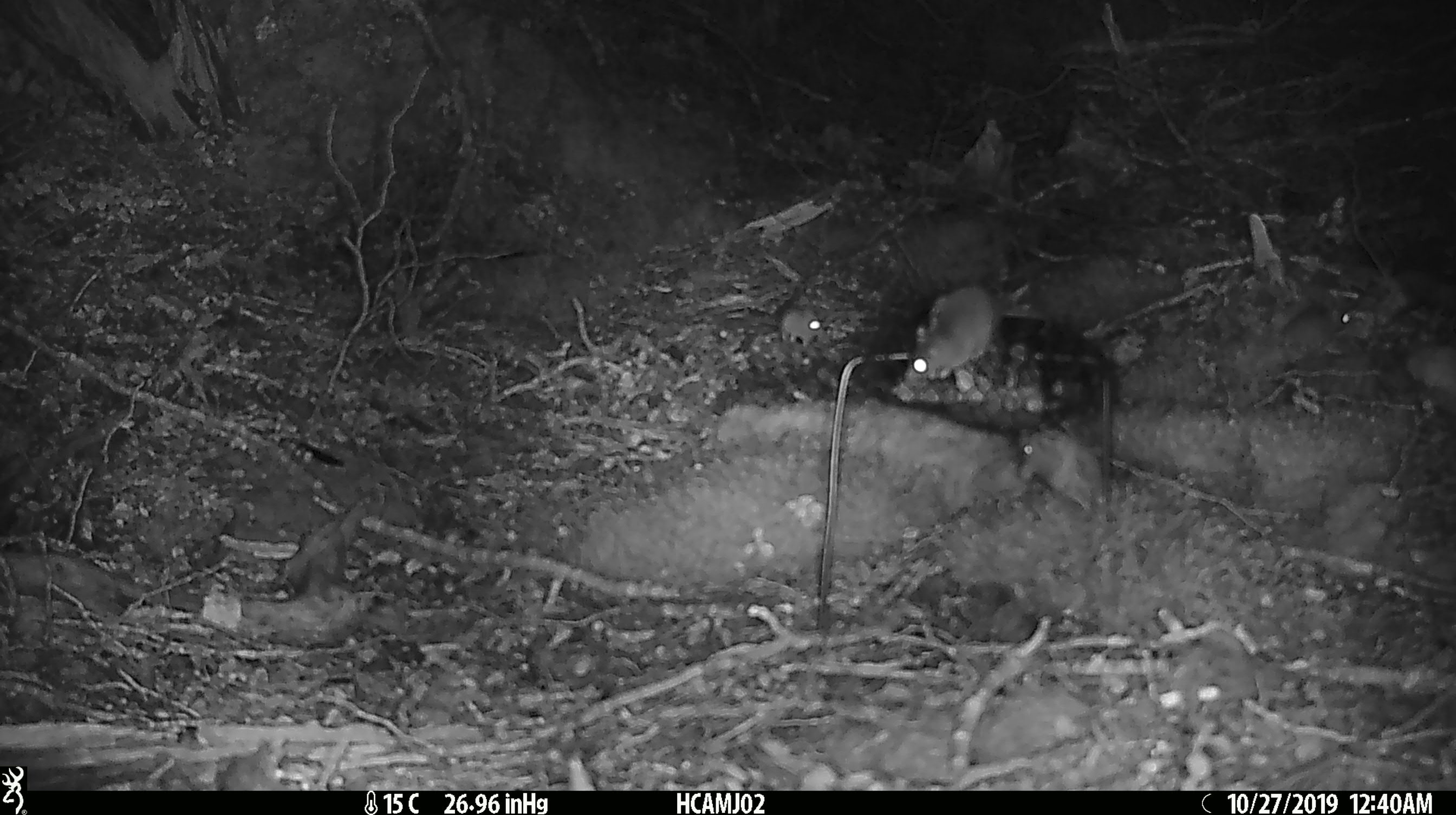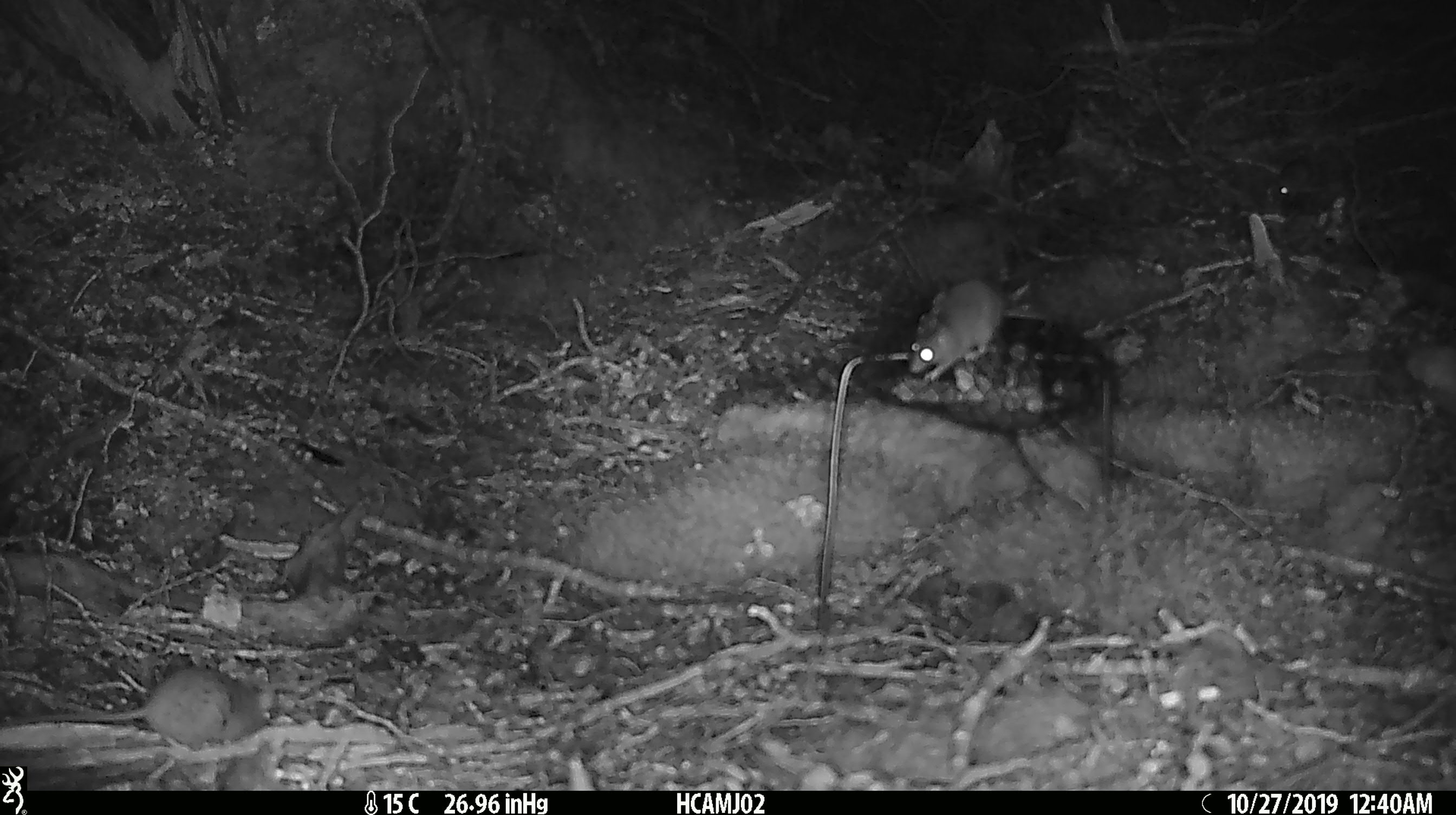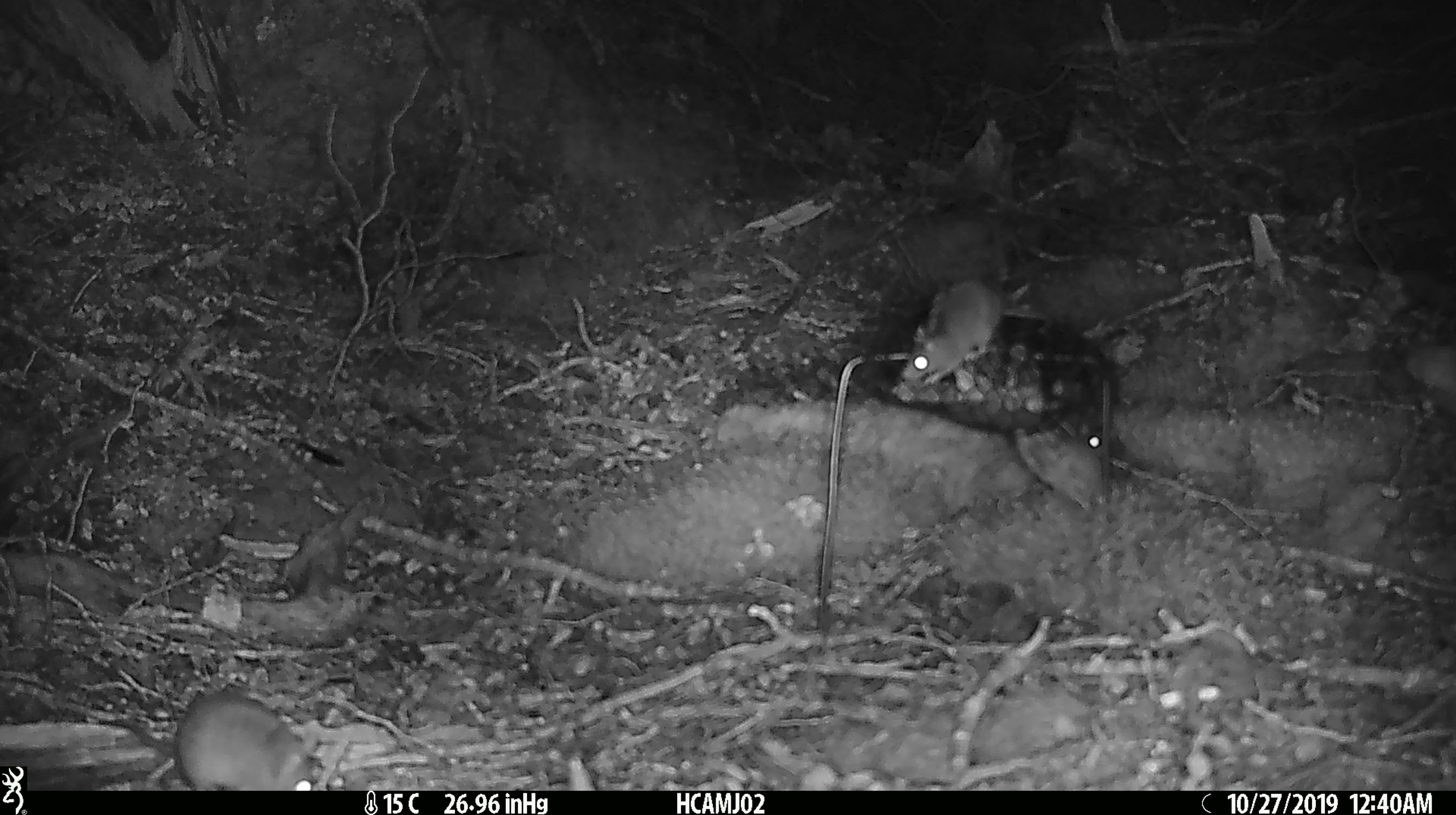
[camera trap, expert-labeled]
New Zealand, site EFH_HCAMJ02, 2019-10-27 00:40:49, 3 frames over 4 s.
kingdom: Animalia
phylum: Chordata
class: Mammalia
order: Rodentia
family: Muridae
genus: Mus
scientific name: Mus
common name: mouse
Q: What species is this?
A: Mouse (Mus).